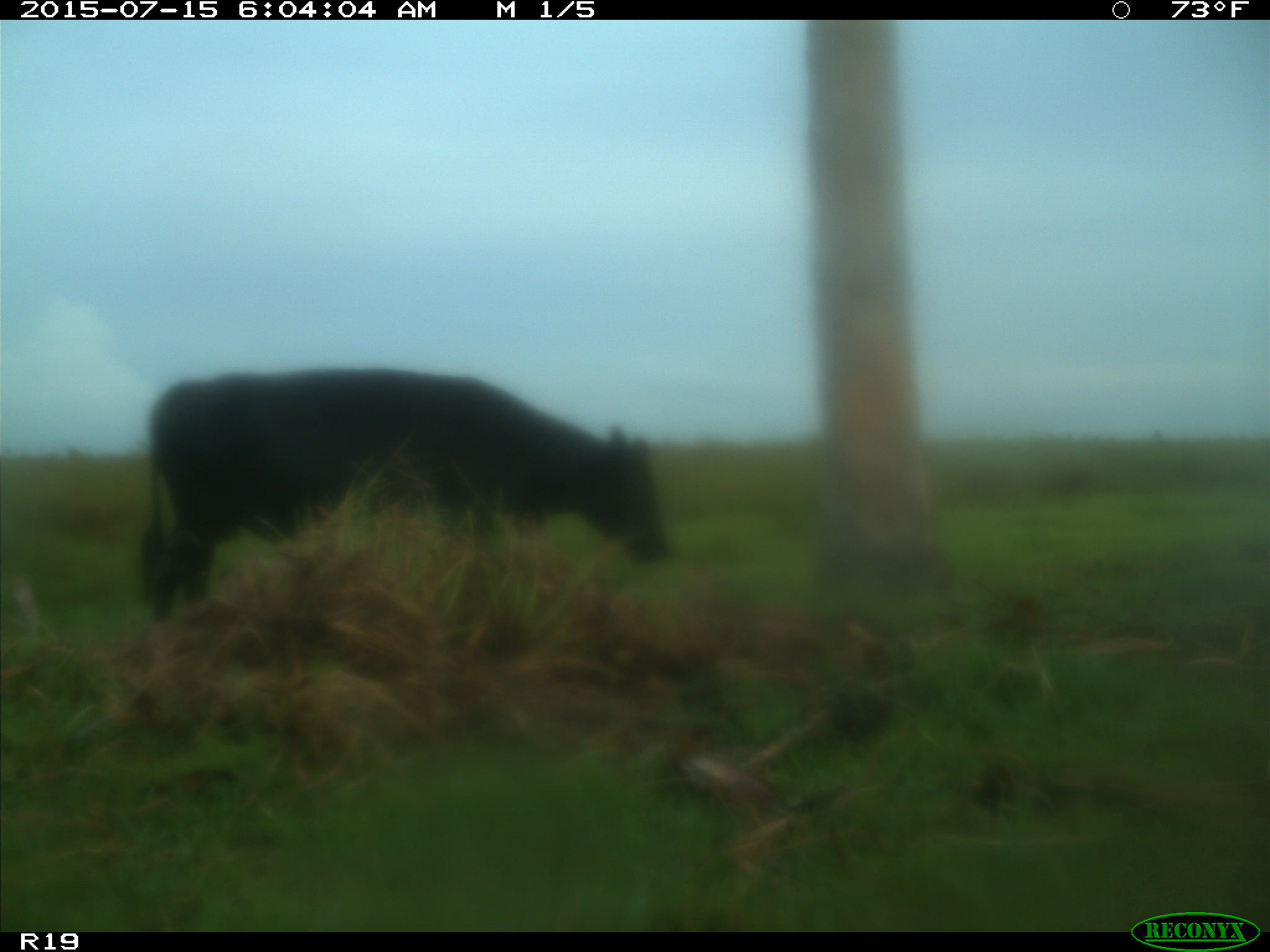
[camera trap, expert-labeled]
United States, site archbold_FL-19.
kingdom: Animalia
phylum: Chordata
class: Mammalia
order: Artiodactyla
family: Bovidae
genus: Bos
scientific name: Bos taurus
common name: domestic cow